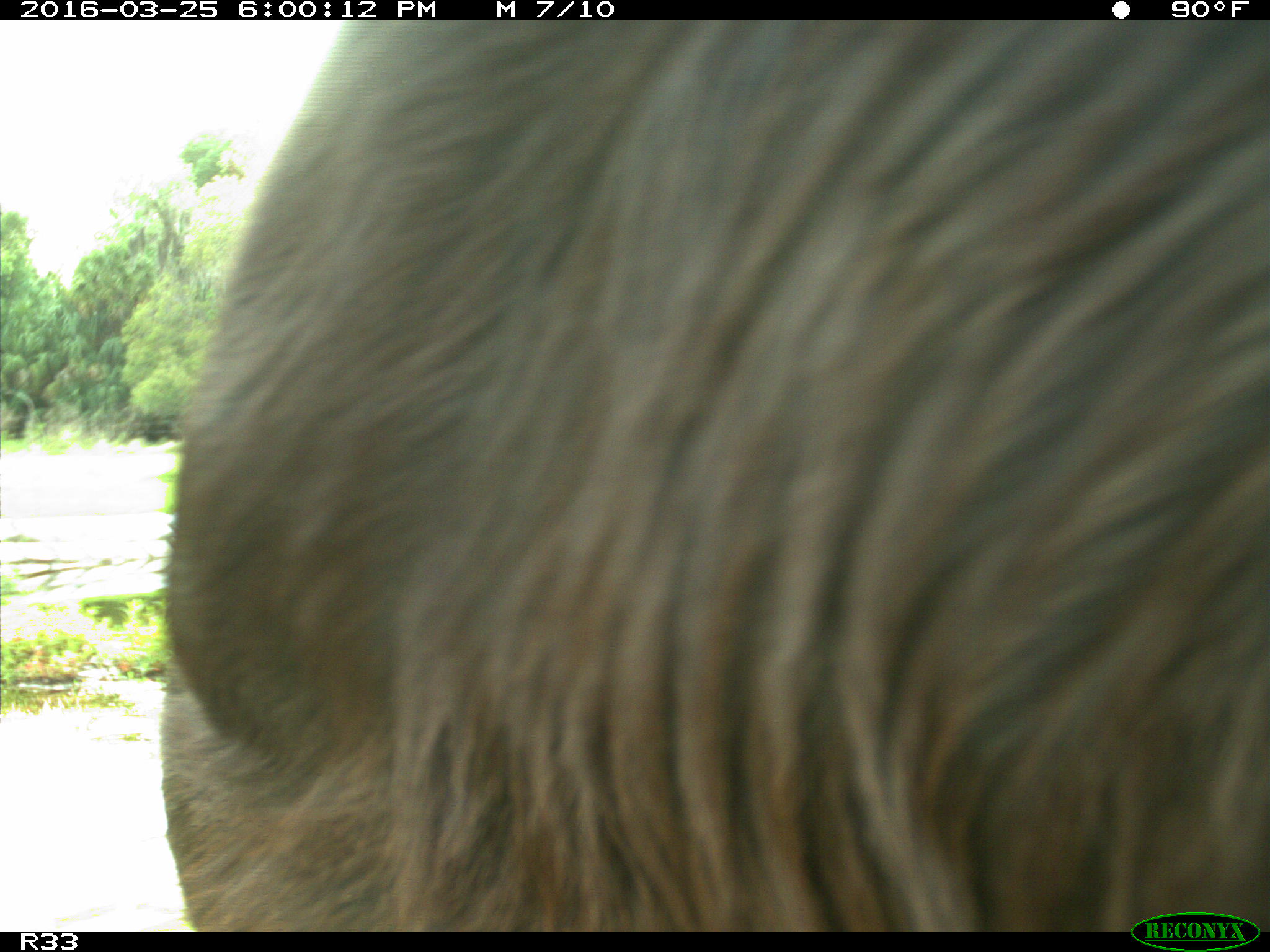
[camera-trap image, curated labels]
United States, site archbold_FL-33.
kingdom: Animalia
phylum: Chordata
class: Mammalia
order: Artiodactyla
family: Bovidae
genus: Bos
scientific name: Bos taurus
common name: domestic cow